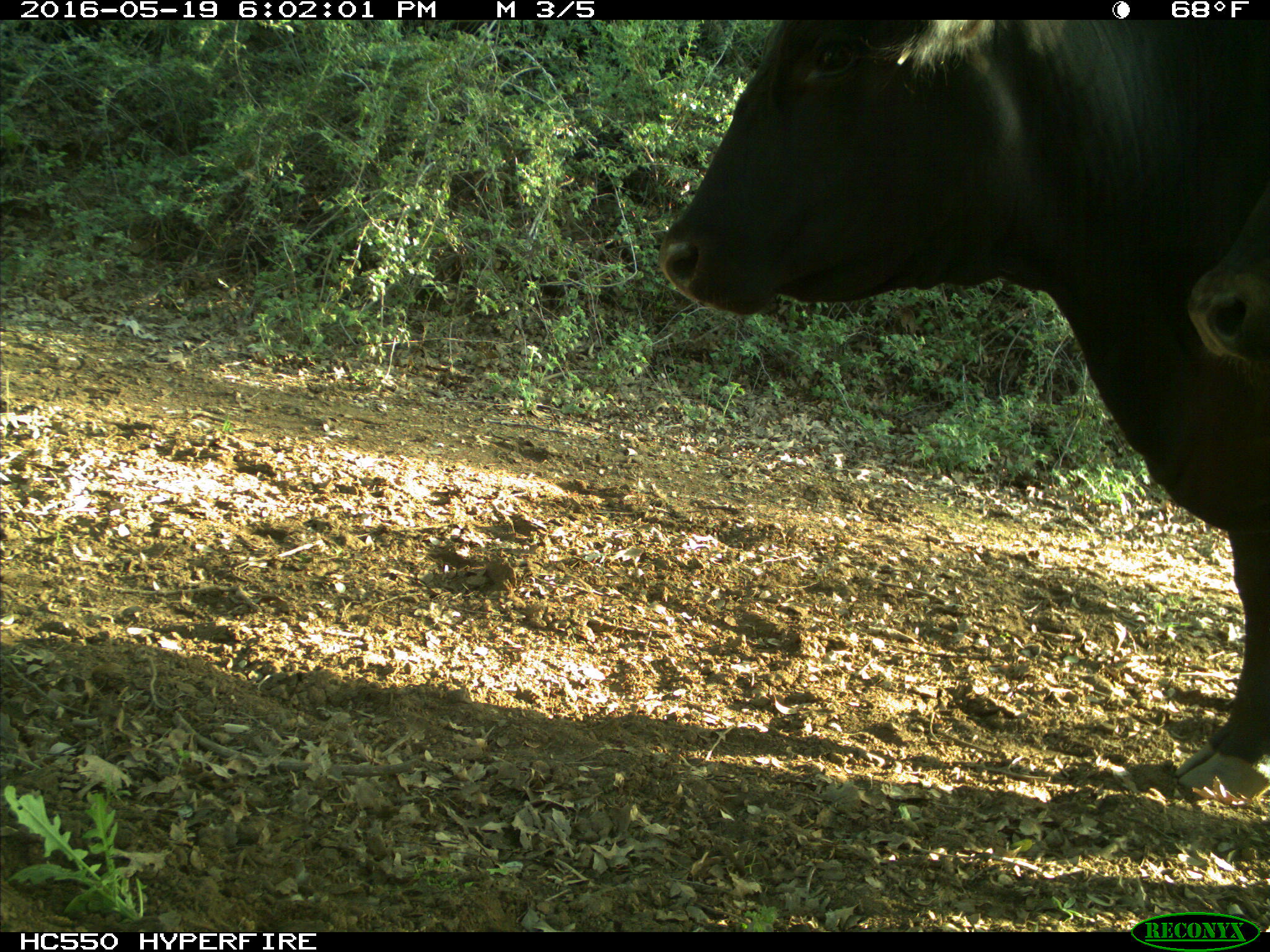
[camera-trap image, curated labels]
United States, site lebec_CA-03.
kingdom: Animalia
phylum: Chordata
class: Mammalia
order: Artiodactyla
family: Bovidae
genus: Bos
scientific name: Bos taurus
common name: domestic cow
Bos taurus (domestic cow).